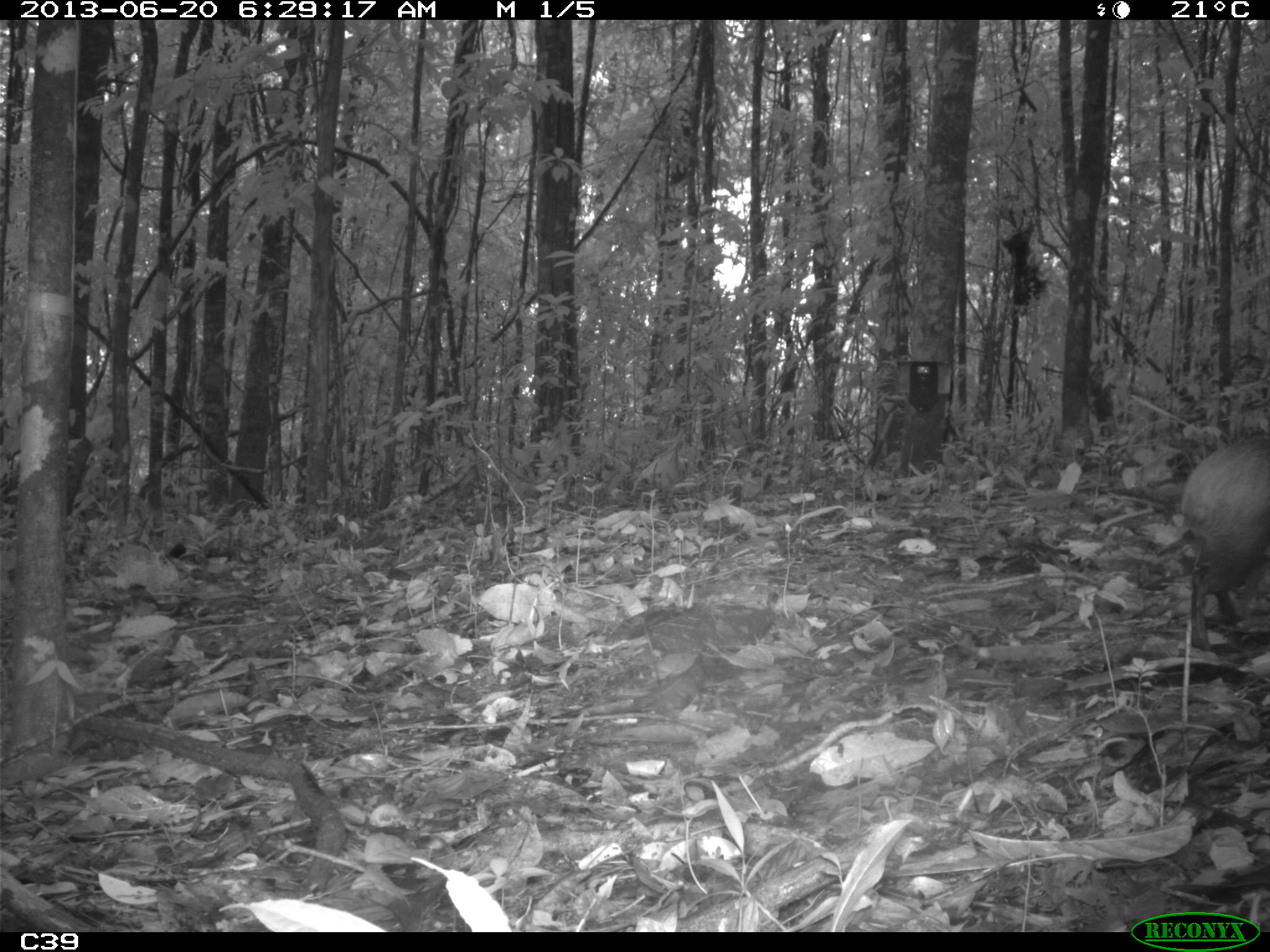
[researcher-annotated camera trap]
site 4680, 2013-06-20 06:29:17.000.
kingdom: Animalia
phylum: Chordata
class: Mammalia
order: Rodentia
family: Dasyproctidae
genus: Dasyprocta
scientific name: Dasyprocta leporina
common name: red-rumped agouti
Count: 1.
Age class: adult.